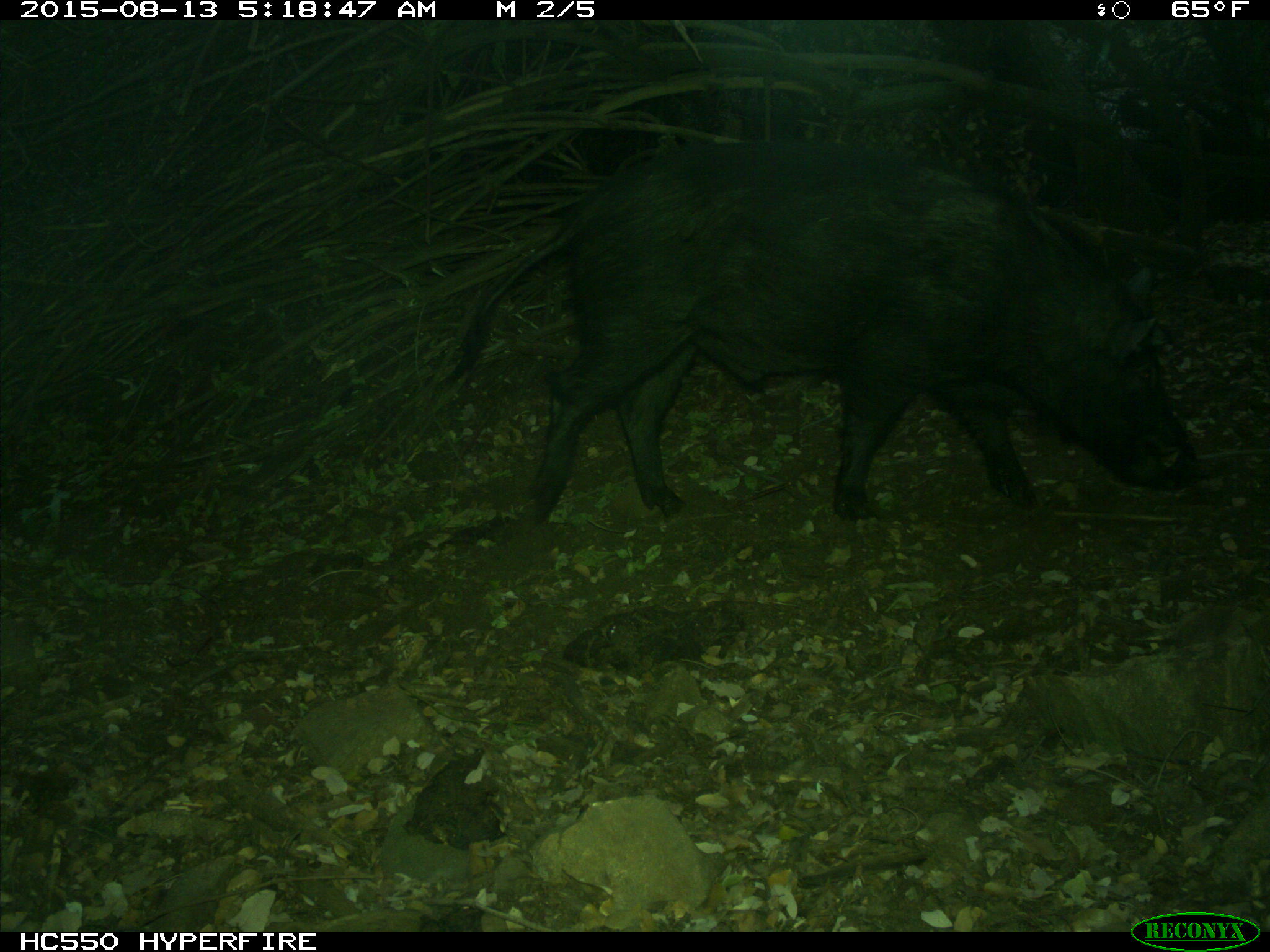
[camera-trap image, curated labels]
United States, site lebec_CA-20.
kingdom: Animalia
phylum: Chordata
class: Mammalia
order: Artiodactyla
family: Suidae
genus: Sus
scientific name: Sus scrofa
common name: wild boar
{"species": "Sus scrofa (wild boar)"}